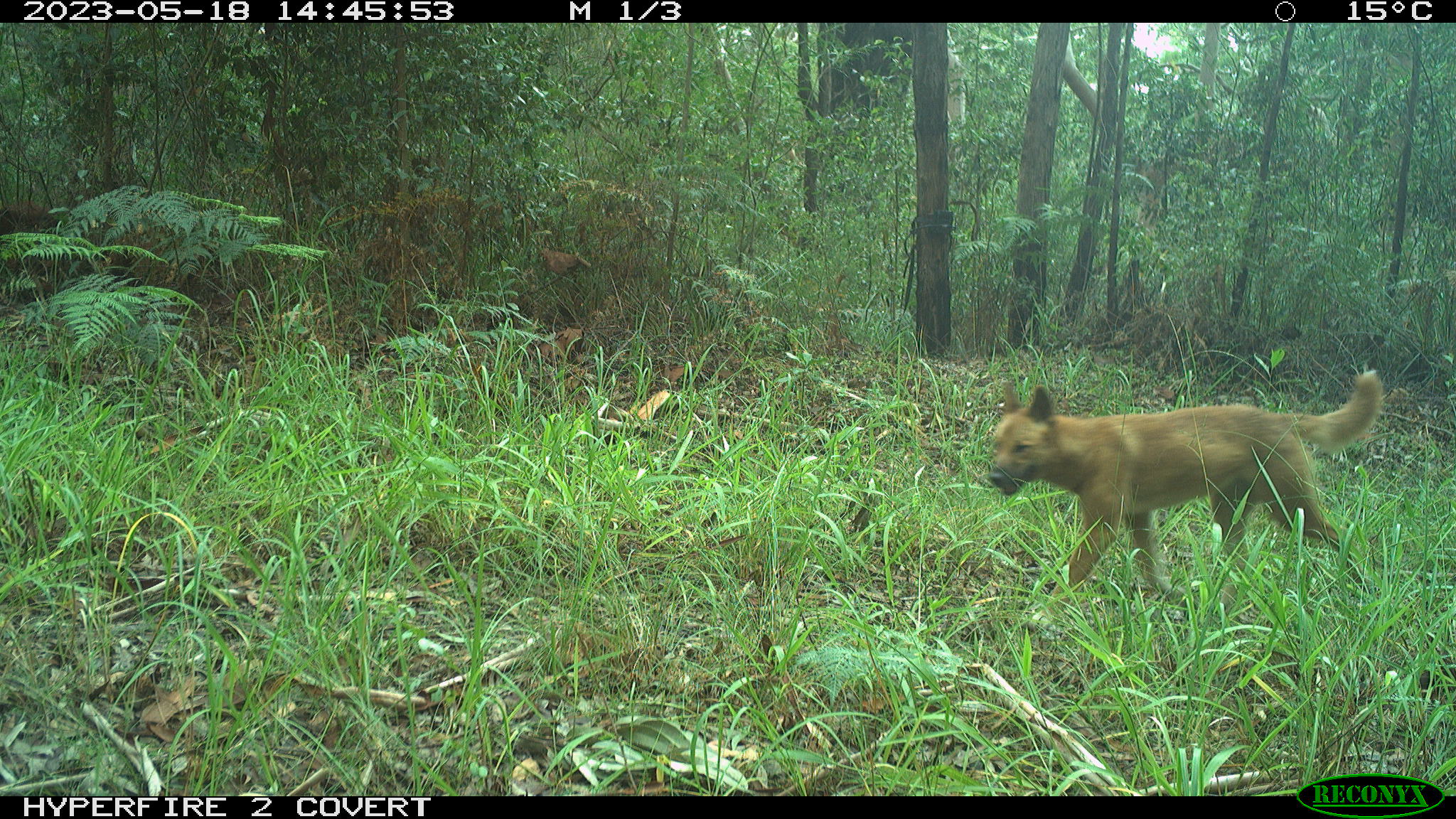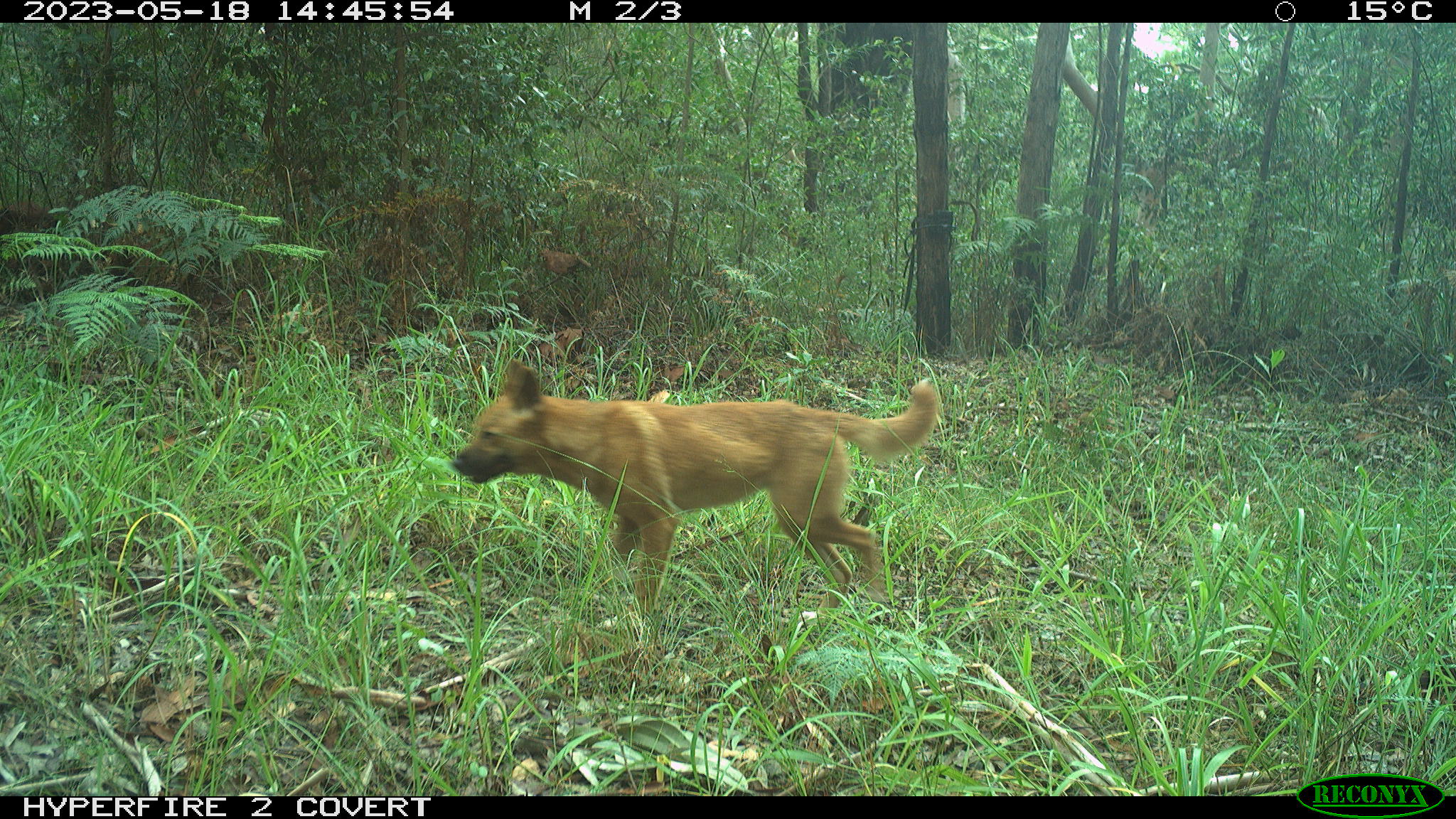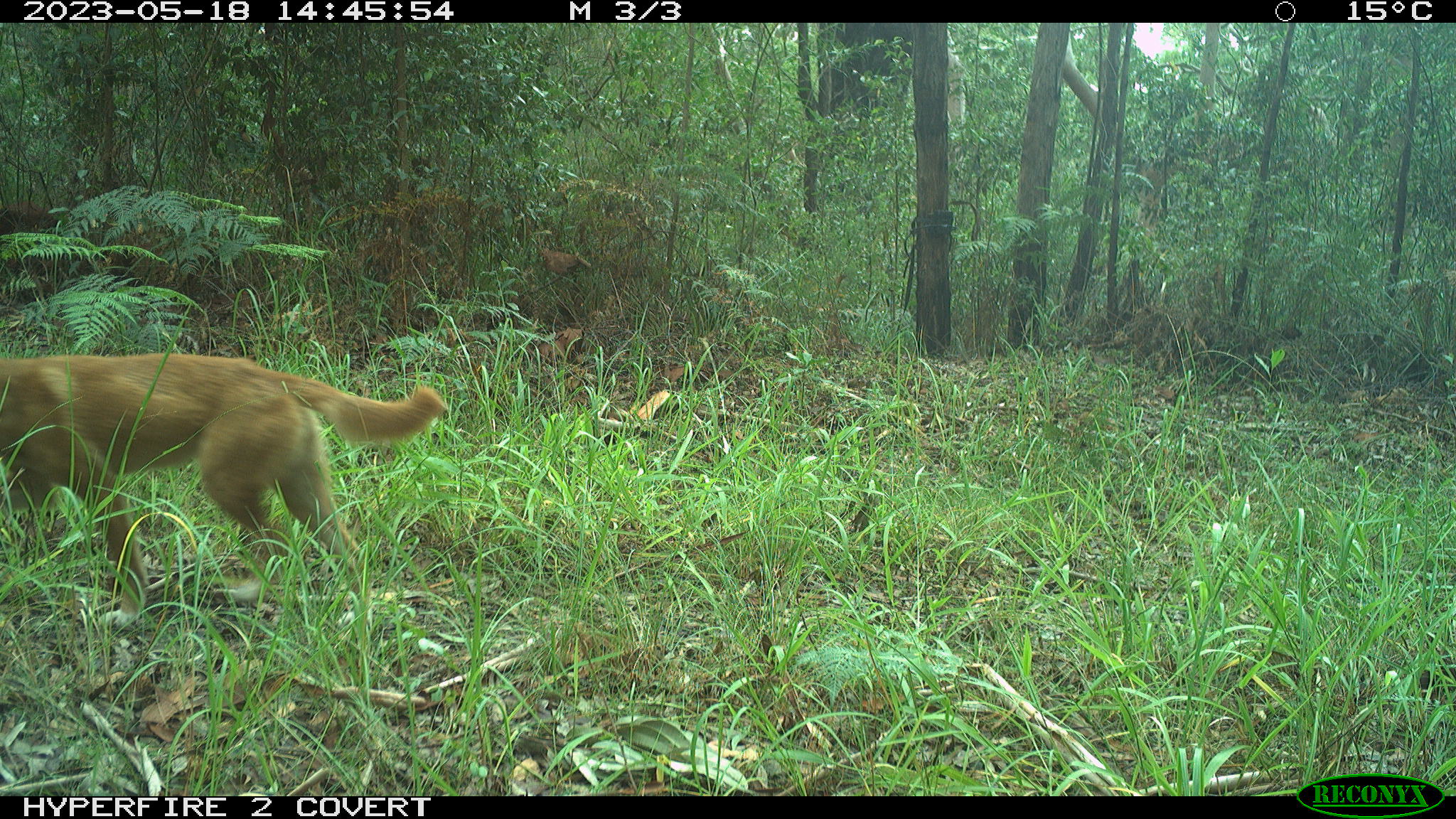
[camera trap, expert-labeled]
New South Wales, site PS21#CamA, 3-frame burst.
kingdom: Animalia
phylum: Chordata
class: Mammalia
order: Carnivora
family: Canidae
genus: Canis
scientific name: Canis familiaris dingo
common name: dingo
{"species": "dingo (Canis familiaris dingo)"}